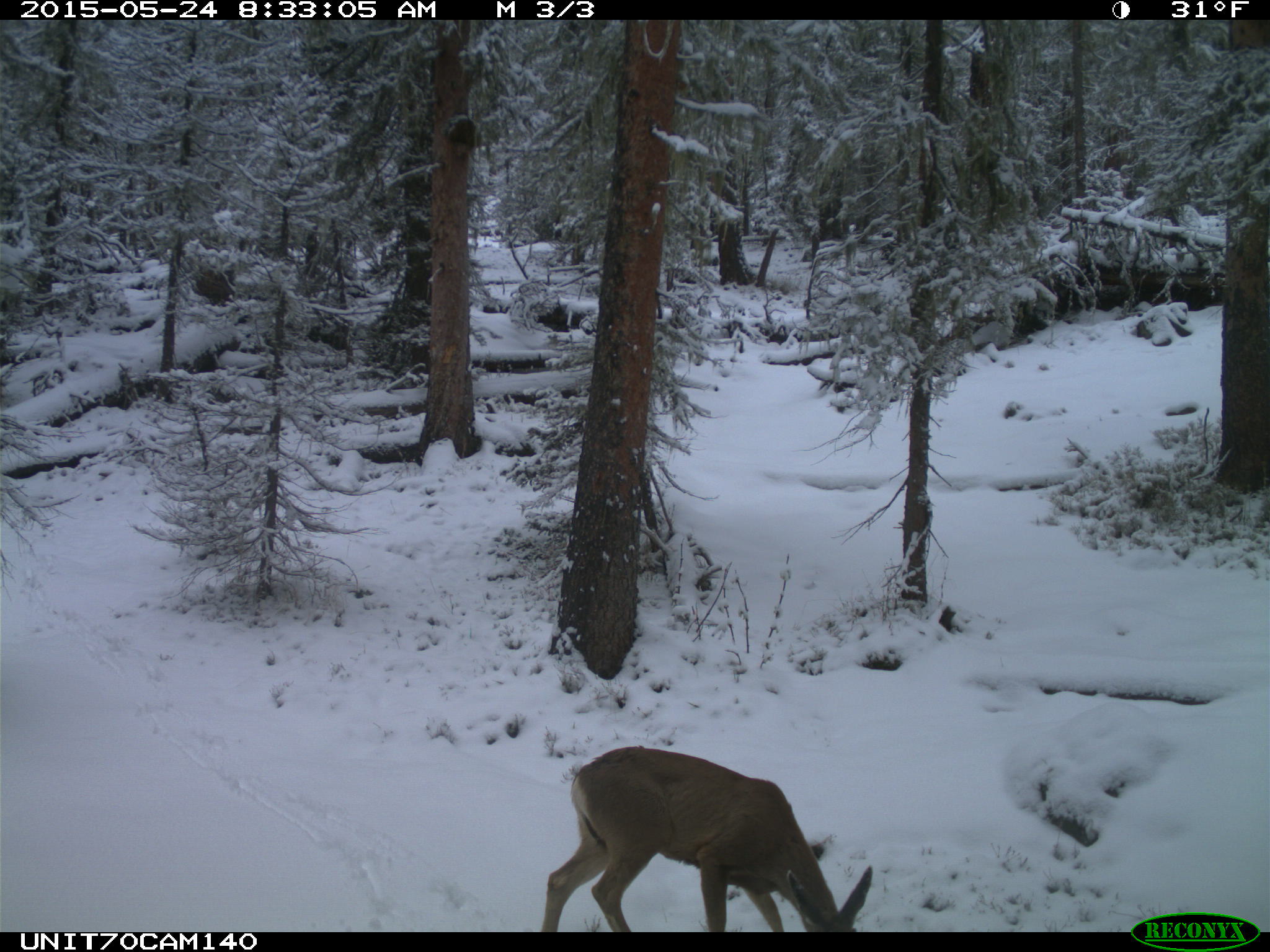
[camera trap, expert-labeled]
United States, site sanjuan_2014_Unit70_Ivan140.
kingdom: Animalia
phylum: Chordata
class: Mammalia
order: Artiodactyla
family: Cervidae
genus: Odocoileus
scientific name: Odocoileus hemionus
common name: mule deer